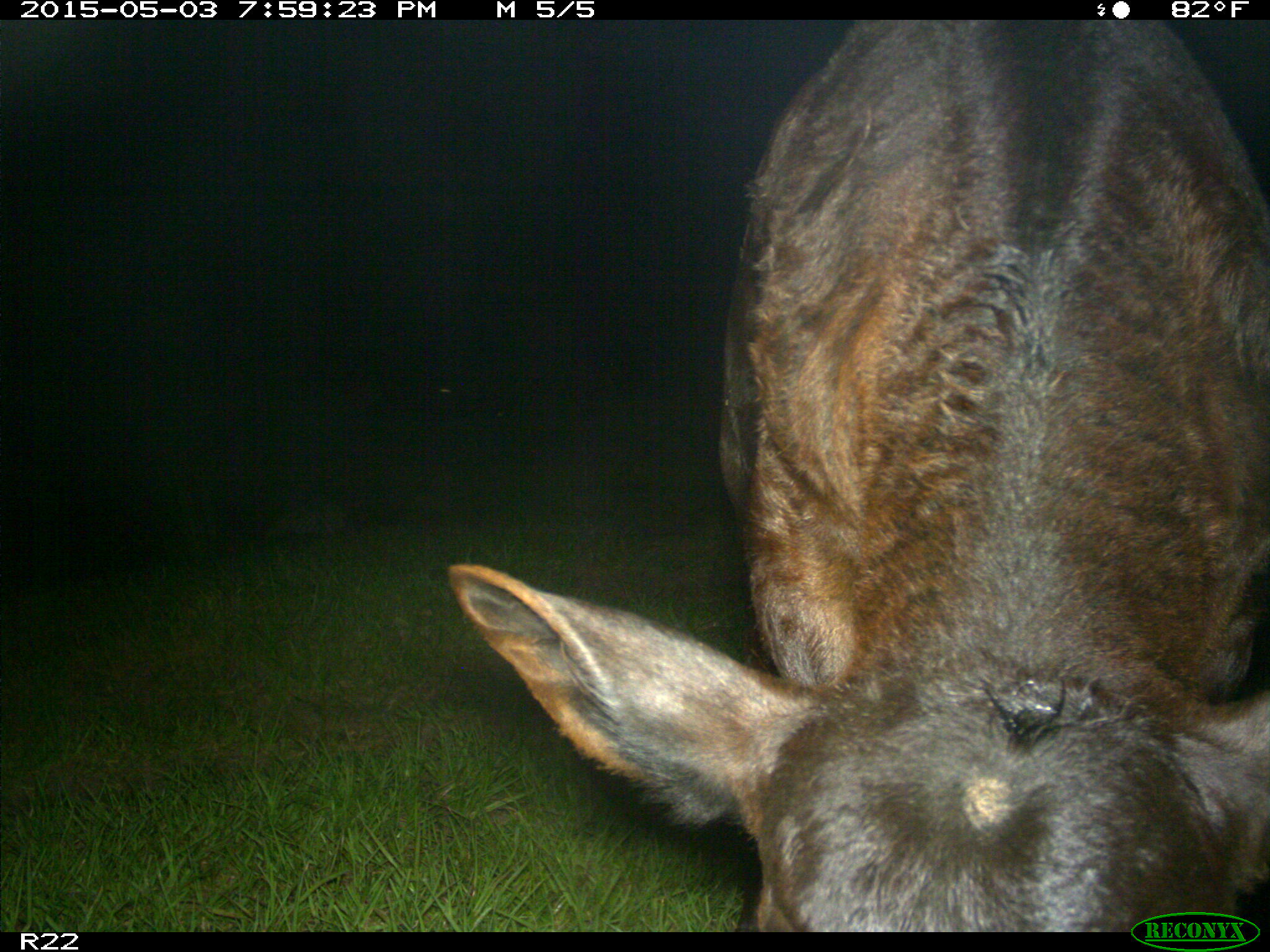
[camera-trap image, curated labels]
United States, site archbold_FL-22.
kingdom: Animalia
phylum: Chordata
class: Mammalia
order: Artiodactyla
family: Bovidae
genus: Bos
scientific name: Bos taurus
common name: domestic cow